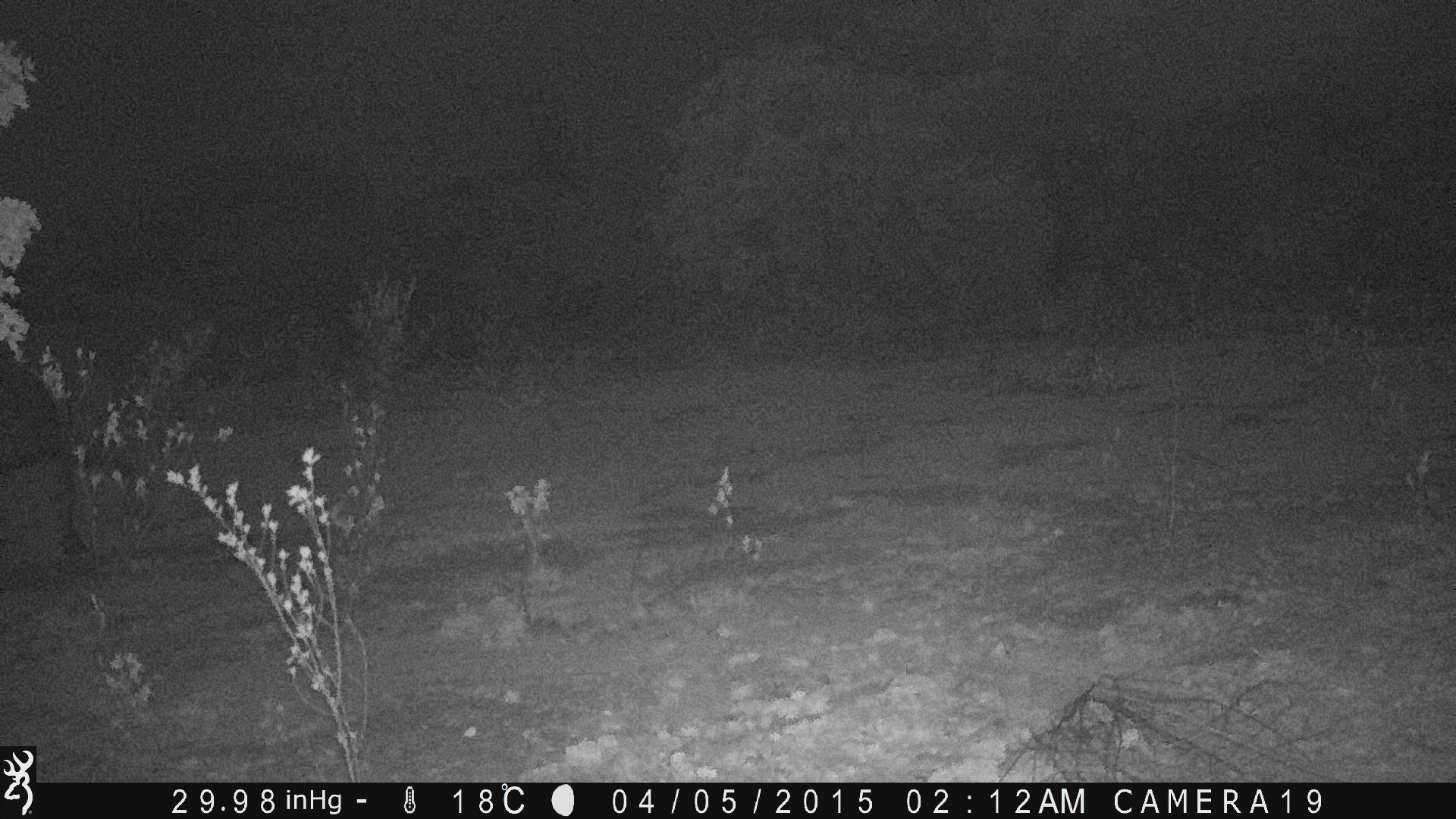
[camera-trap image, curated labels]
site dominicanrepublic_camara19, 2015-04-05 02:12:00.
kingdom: Animalia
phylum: Chordata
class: Mammalia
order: Artiodactyla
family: Bovidae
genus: Bos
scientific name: Bos taurus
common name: cattle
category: cow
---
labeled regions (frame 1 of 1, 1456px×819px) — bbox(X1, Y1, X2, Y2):
cow: bbox(0, 287, 221, 582)